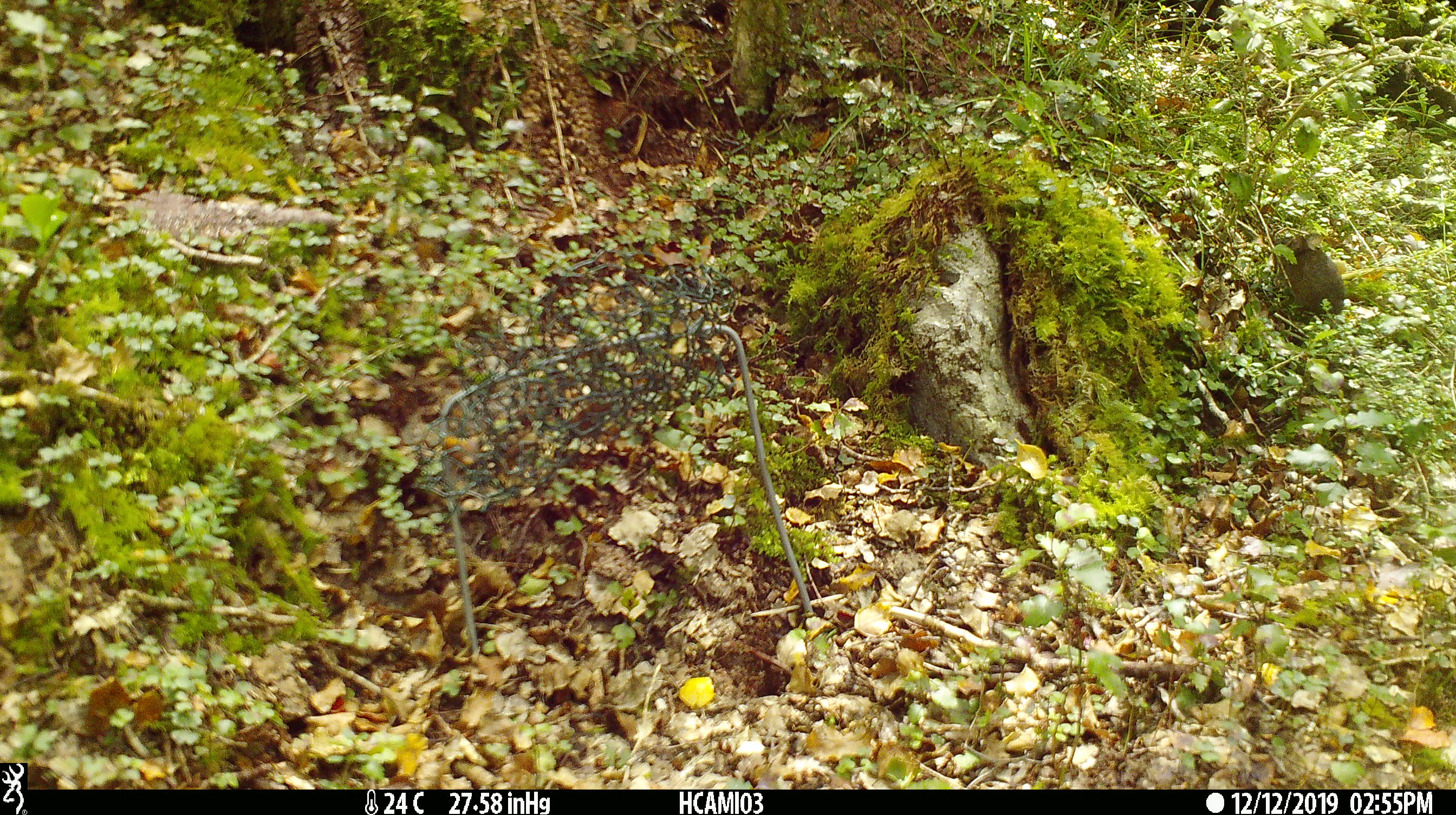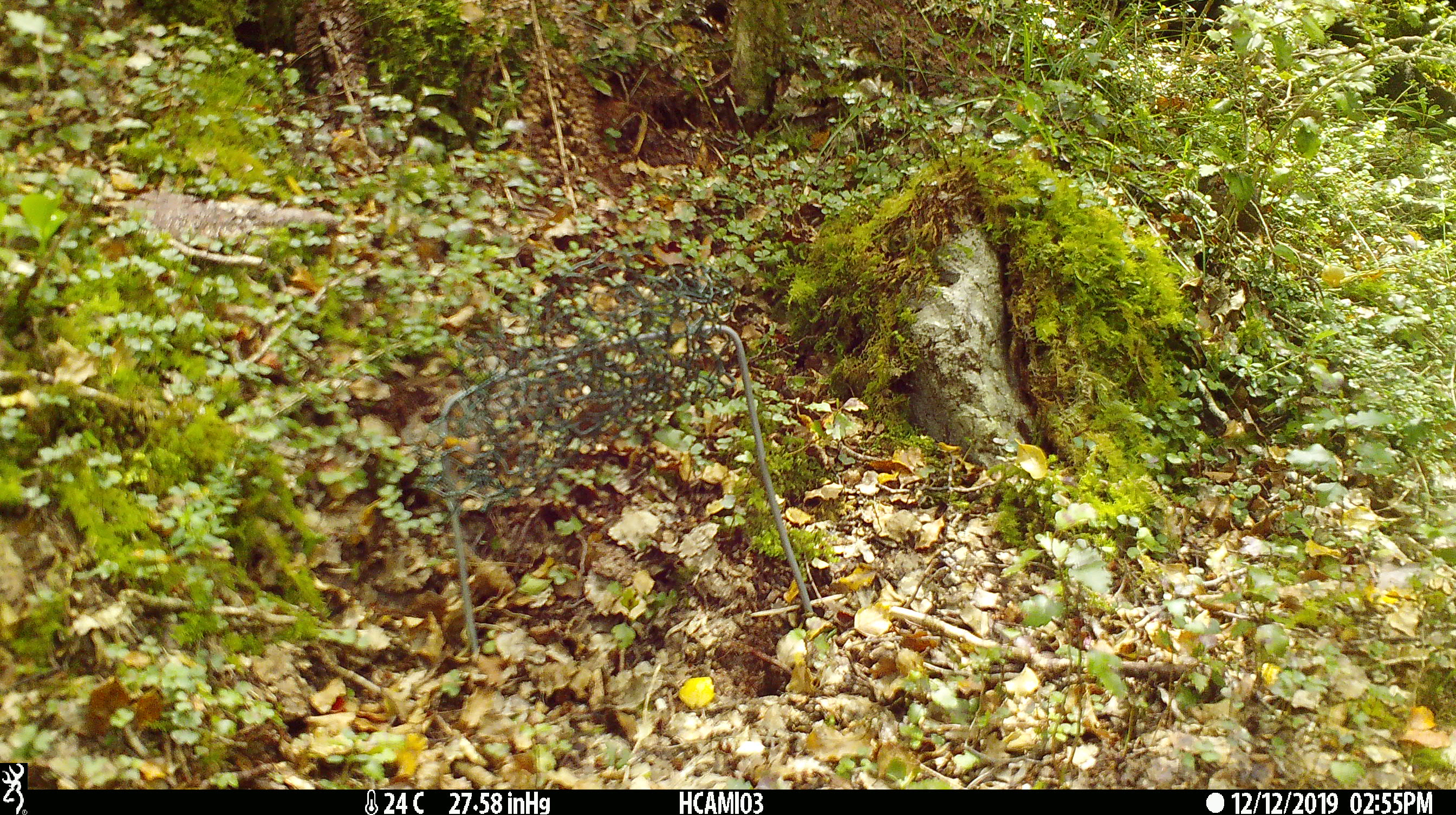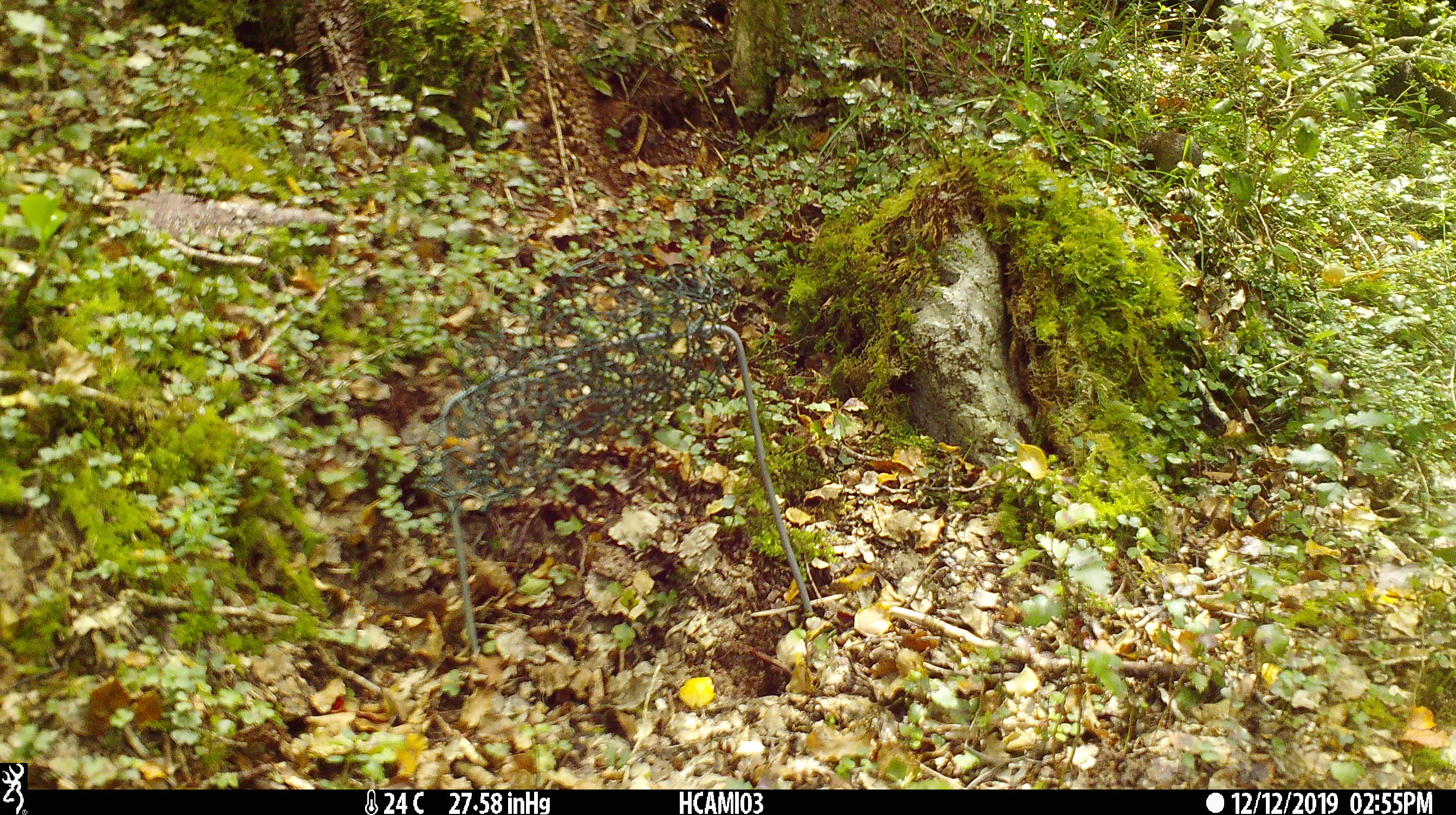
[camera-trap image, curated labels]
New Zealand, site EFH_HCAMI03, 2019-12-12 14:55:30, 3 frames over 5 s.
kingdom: Animalia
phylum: Chordata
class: Mammalia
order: Rodentia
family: Muridae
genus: Mus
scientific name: Mus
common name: mouse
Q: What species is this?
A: Mouse (Mus).